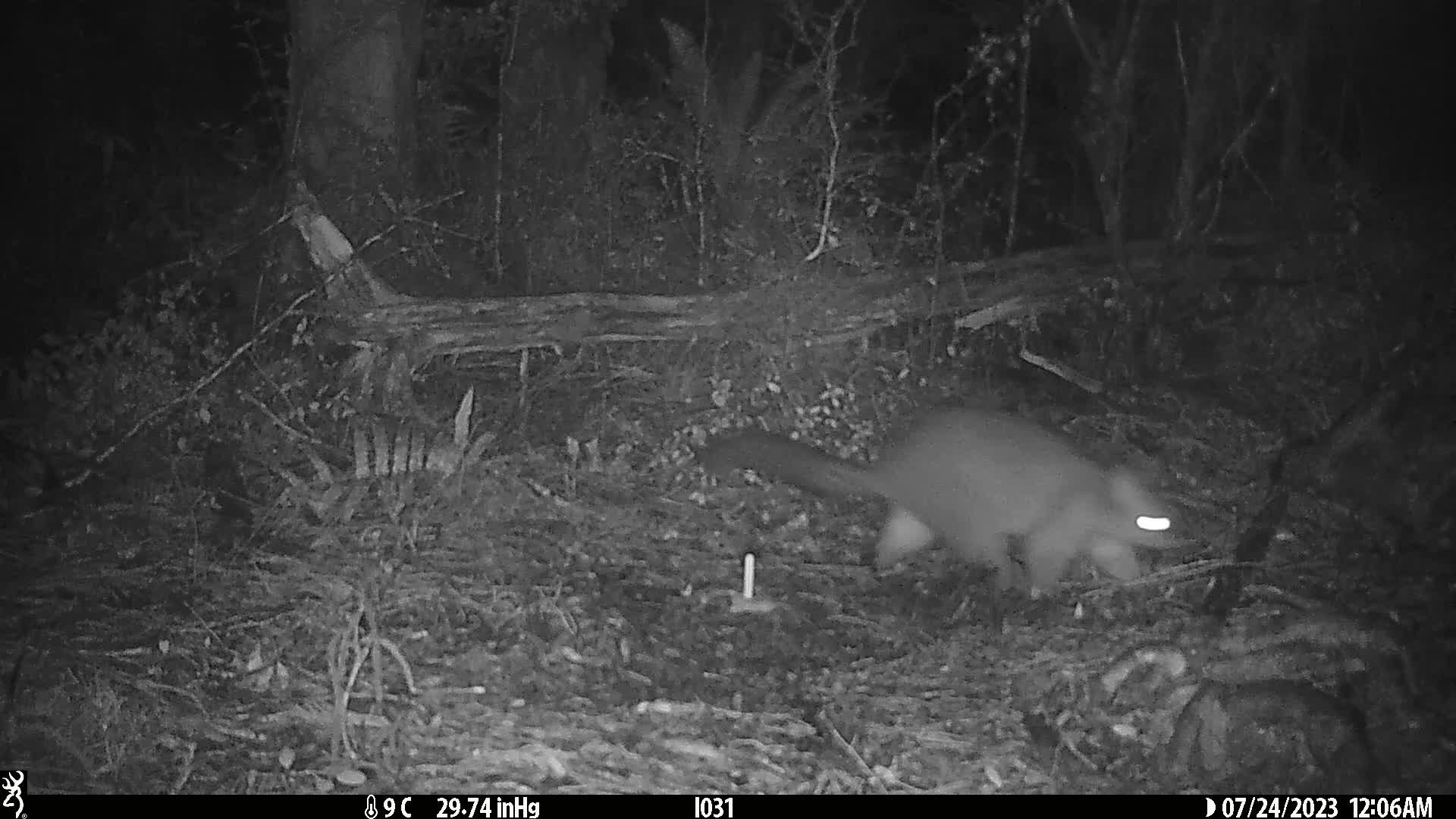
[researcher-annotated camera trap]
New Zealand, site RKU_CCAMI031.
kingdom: Animalia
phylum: Chordata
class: Mammalia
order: Diprotodontia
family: Phalangeridae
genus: Trichosurus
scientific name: Trichosurus vulpecula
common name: common brushtail possum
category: possum